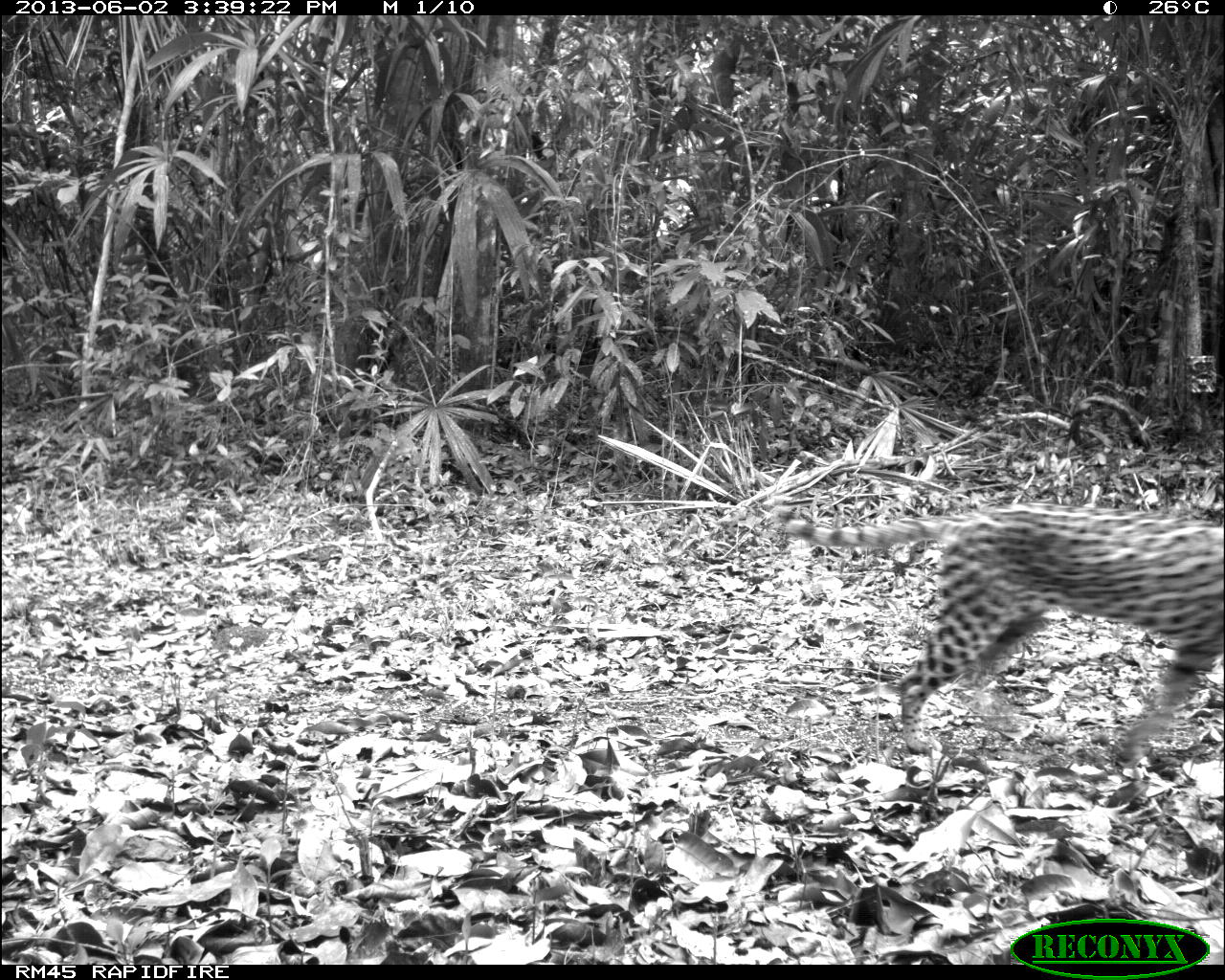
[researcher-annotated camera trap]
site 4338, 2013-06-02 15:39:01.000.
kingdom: Animalia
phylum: Chordata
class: Mammalia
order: Carnivora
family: Felidae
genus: Leopardus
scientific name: Leopardus pardalis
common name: ocelot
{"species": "Leopardus pardalis (ocelot)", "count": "1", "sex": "female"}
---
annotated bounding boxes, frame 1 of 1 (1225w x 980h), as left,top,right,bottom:
leopardus pardalis: 772,501,1225,771